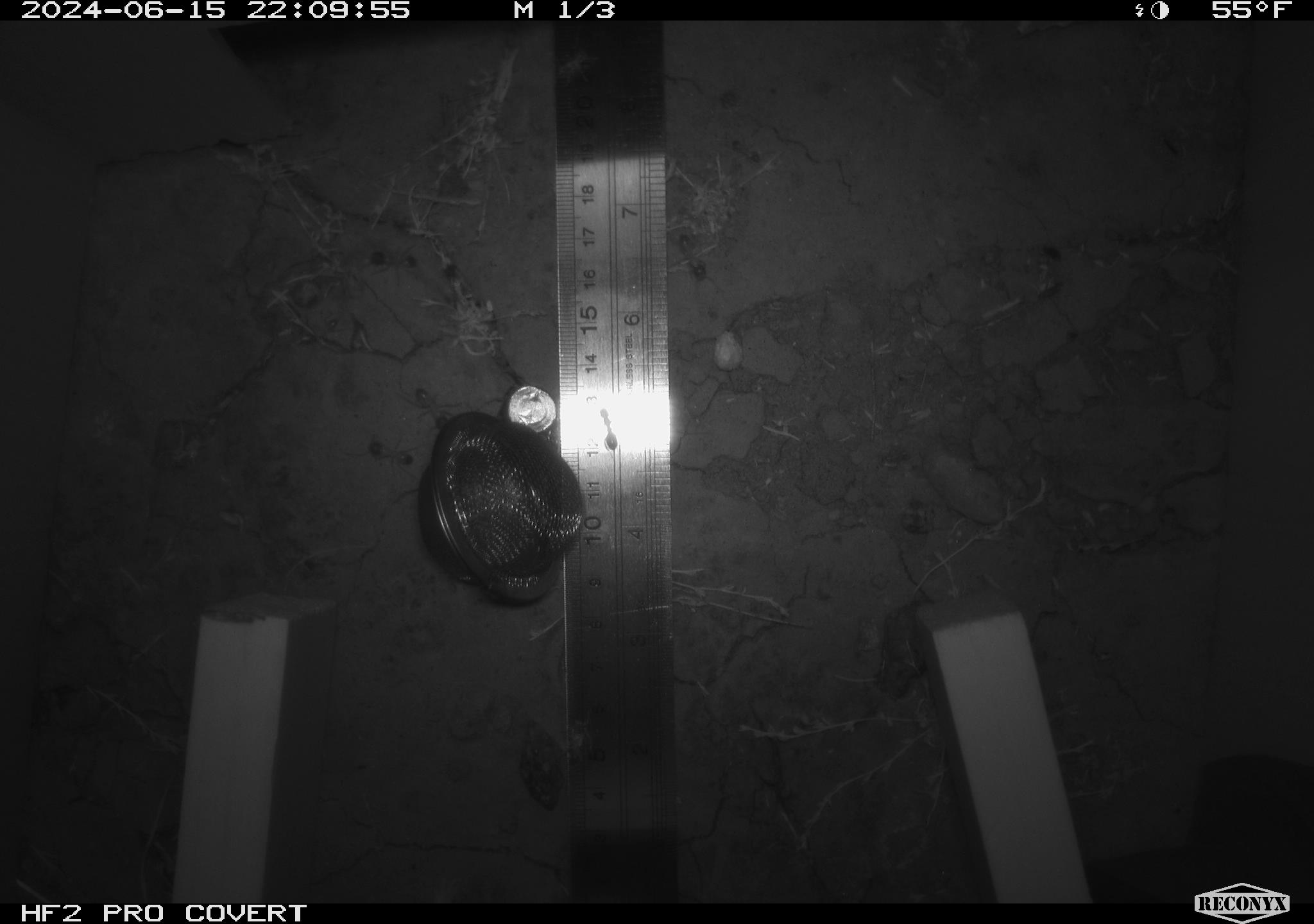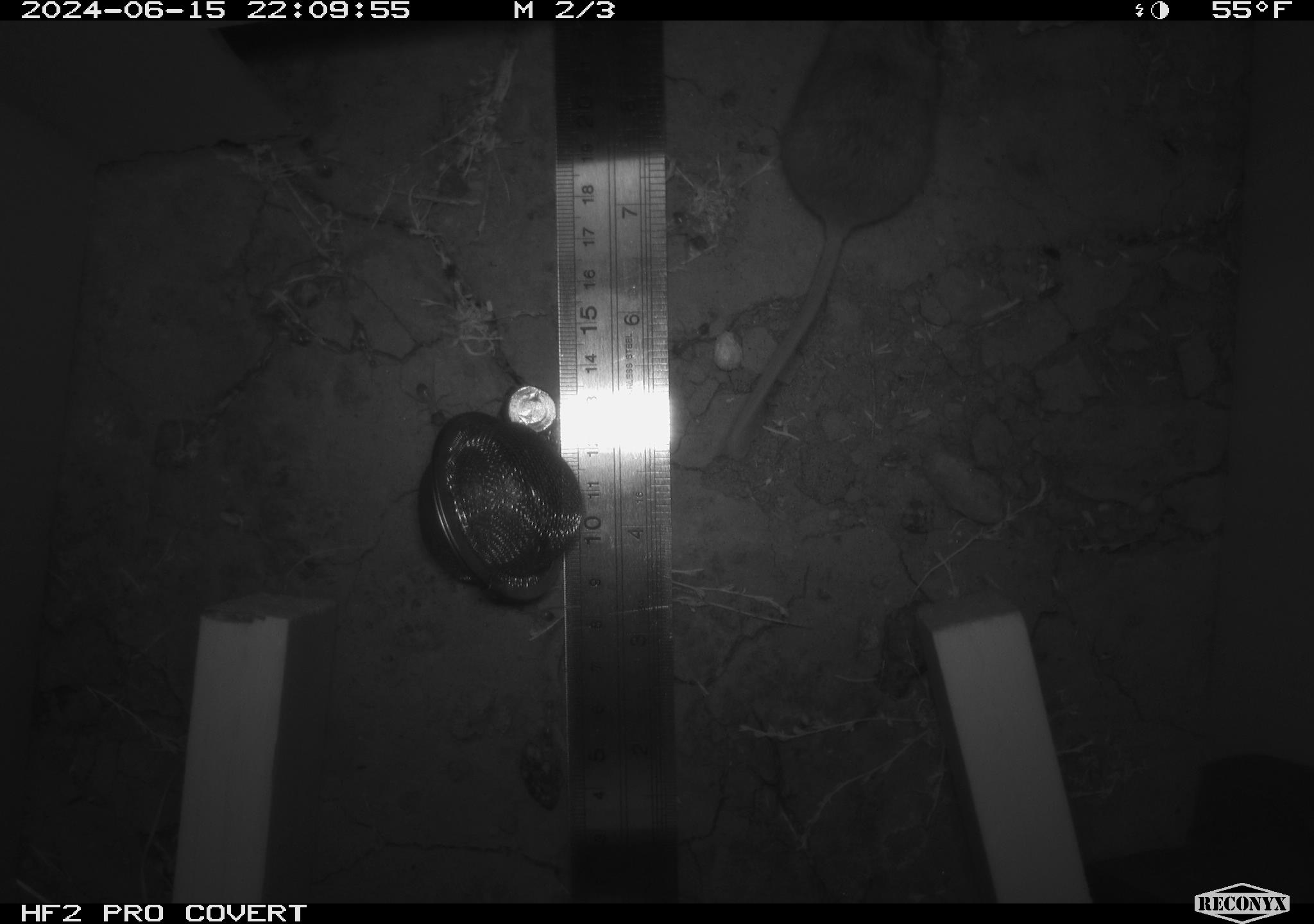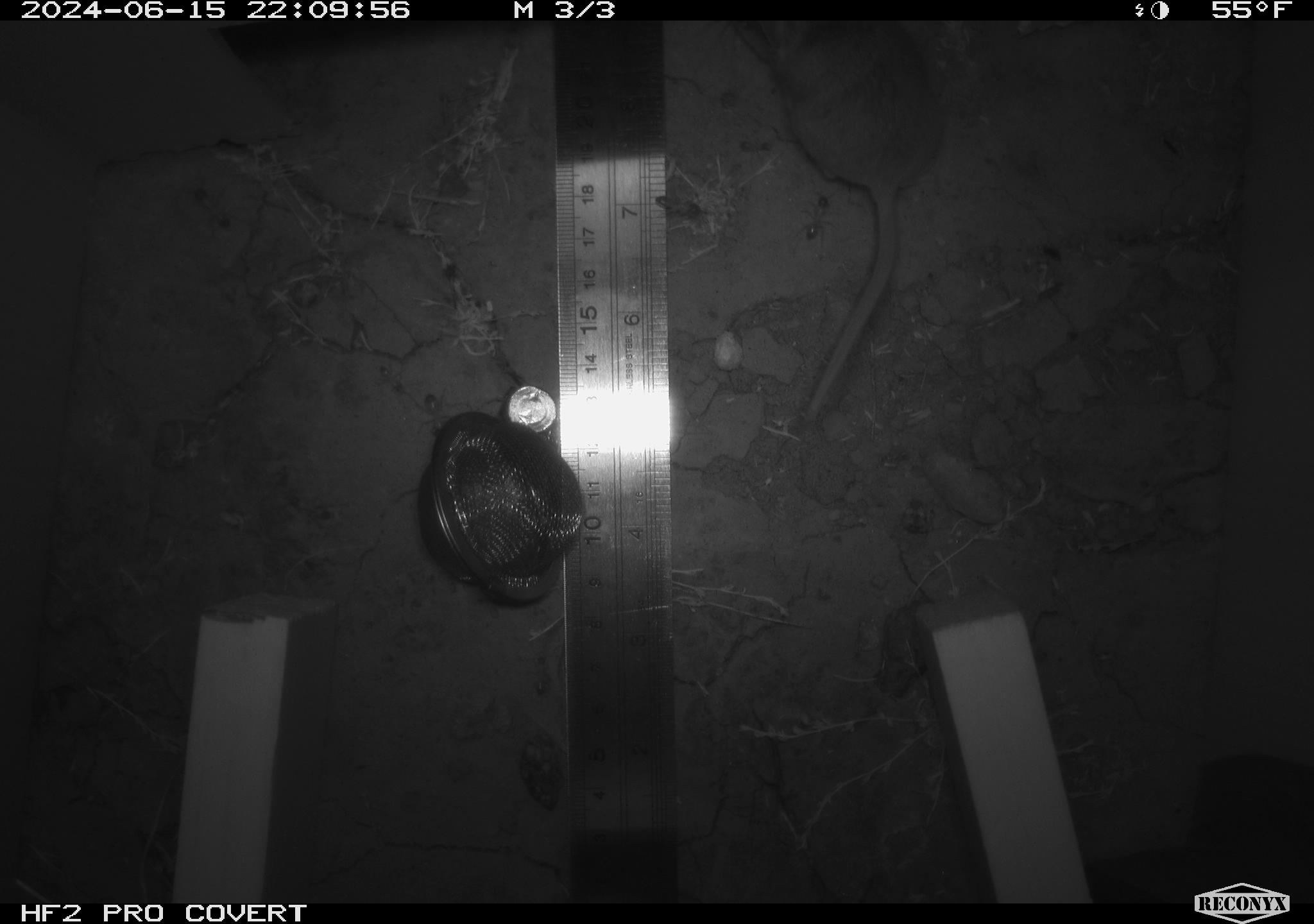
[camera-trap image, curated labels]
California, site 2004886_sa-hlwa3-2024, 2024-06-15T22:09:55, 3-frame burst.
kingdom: Animalia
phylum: Chordata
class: Mammalia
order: Rodentia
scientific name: Rodentia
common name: mouse species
Mouse species (Rodentia).